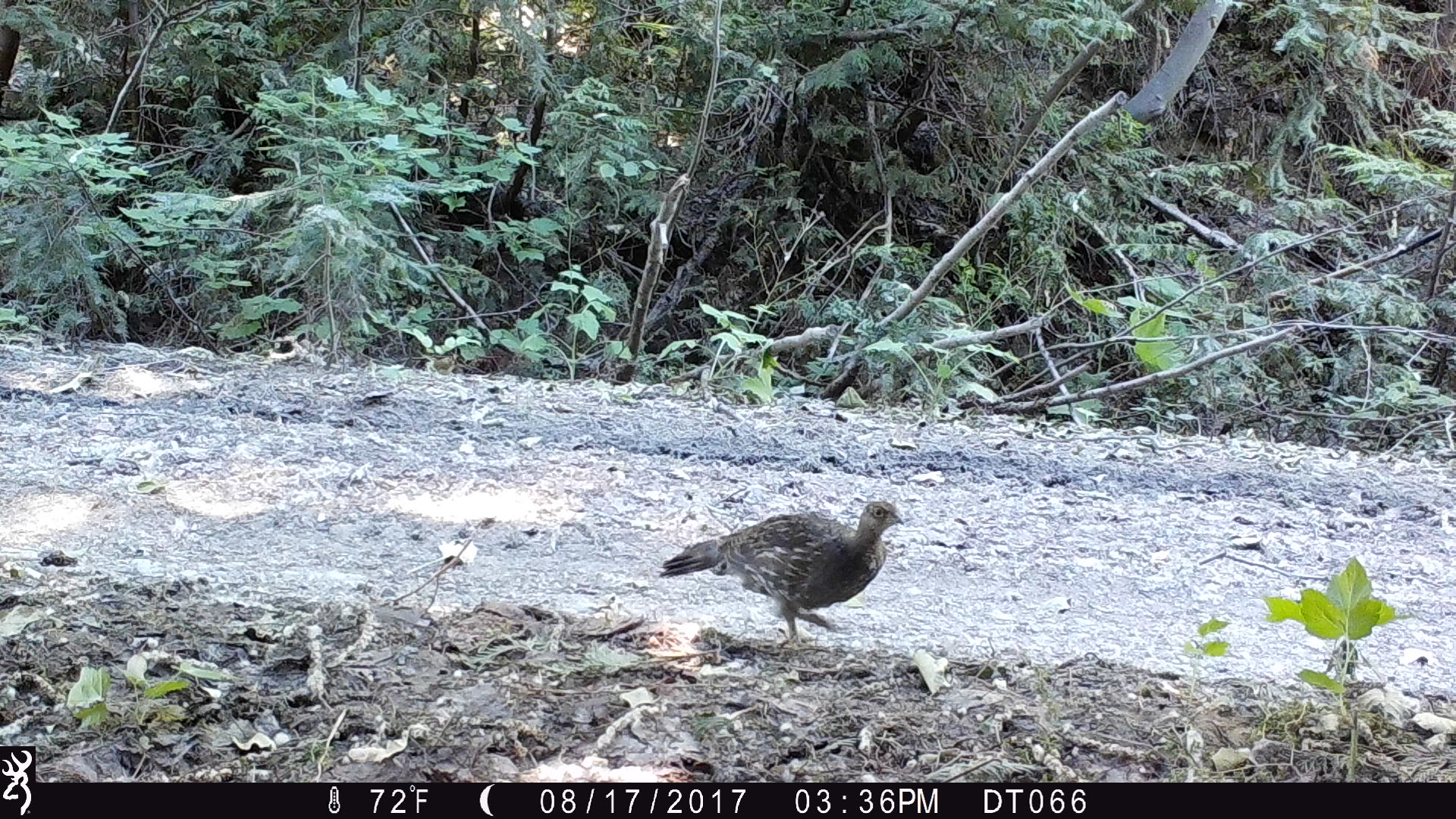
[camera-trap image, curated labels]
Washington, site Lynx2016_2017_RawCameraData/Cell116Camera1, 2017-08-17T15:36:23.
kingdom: Animalia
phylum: Chordata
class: Aves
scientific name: Aves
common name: birds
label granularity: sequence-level